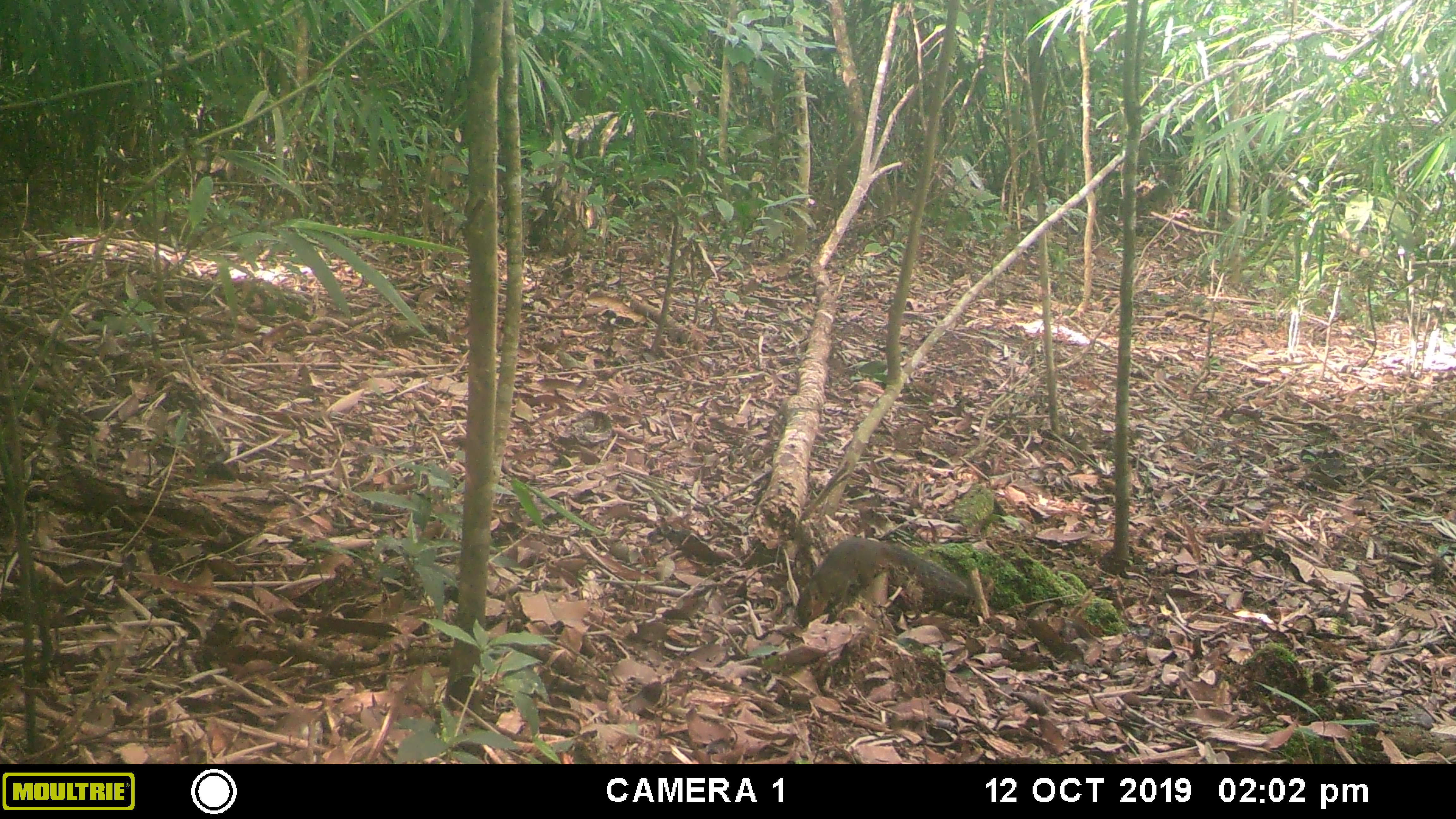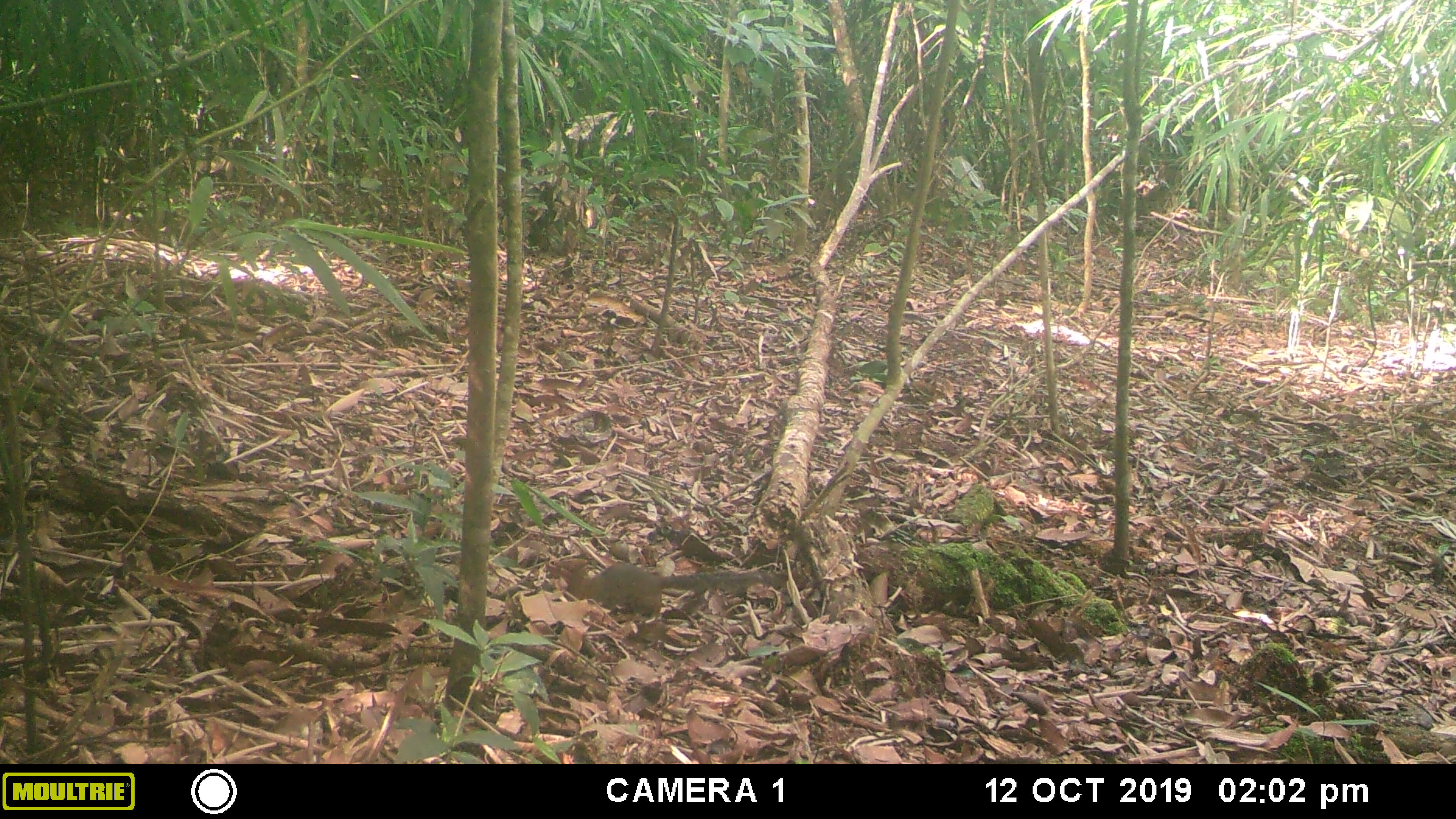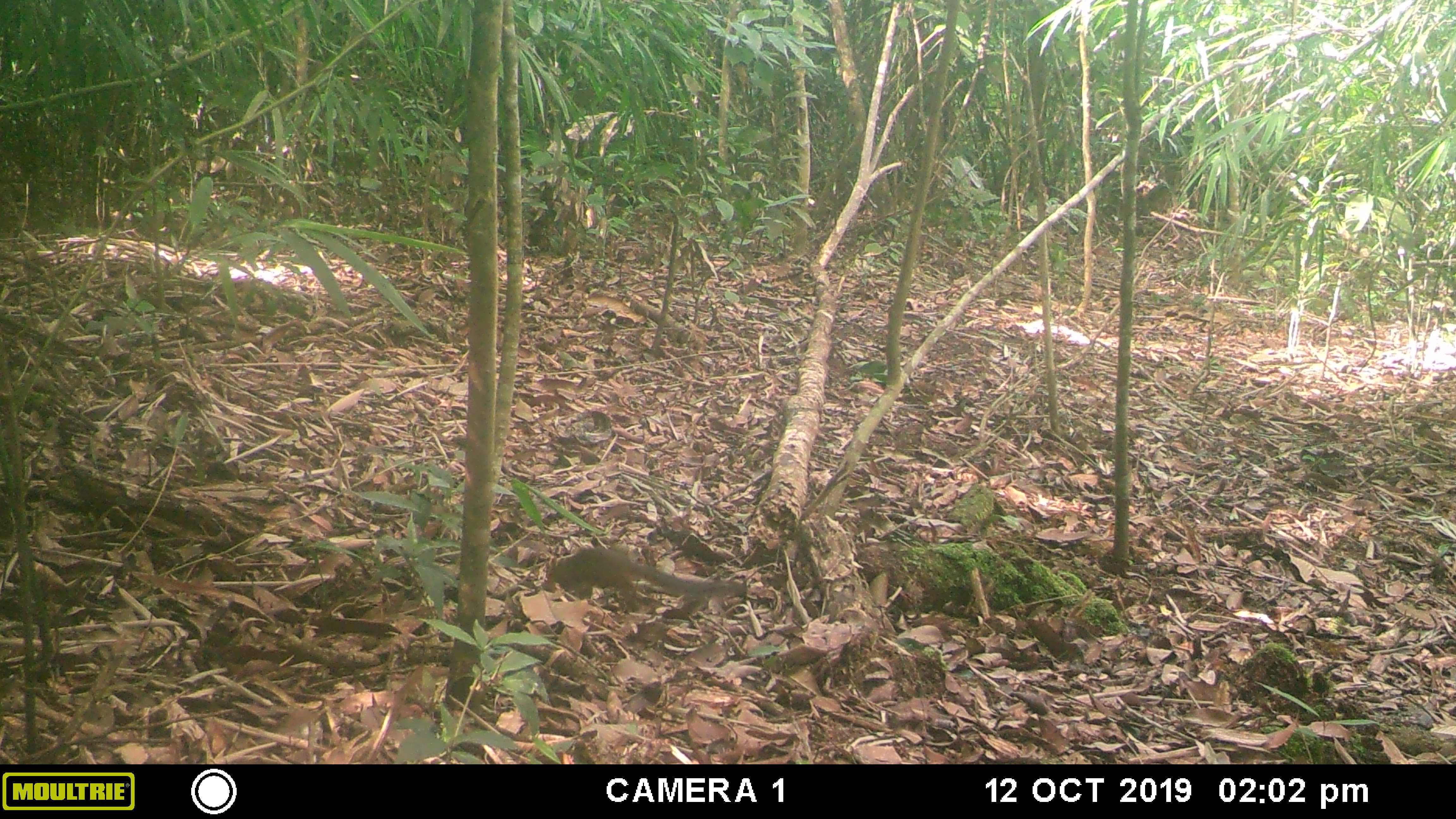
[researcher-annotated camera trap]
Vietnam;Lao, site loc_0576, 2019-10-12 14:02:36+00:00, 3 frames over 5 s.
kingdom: Animalia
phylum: Chordata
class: Mammalia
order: Rodentia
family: Sciuridae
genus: Dremomys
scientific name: Dremomys rufigenis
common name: red-cheeked squirrel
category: red cheeked squirrel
Red cheeked squirrel (red-cheeked squirrel) (Dremomys rufigenis). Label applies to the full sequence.